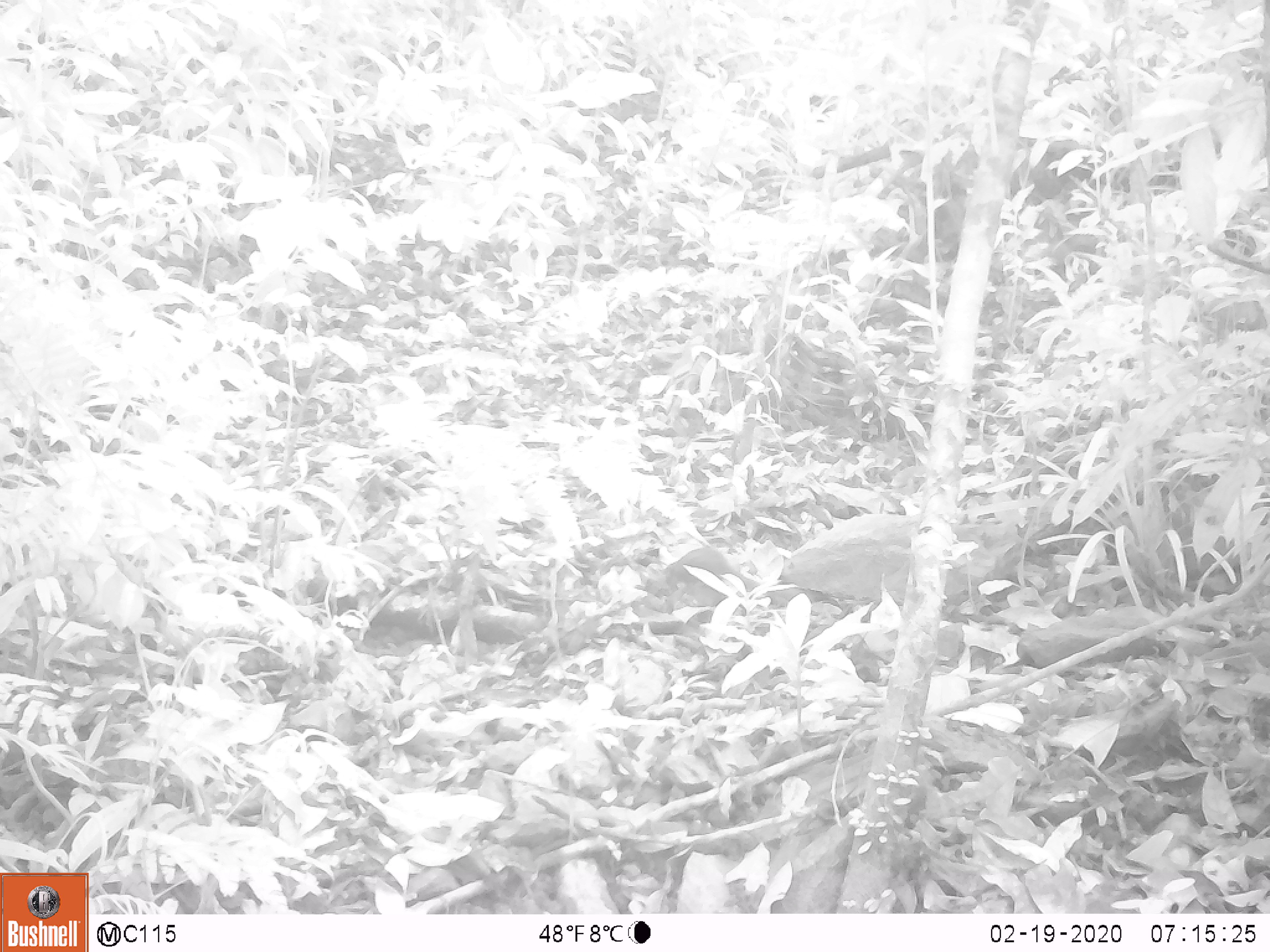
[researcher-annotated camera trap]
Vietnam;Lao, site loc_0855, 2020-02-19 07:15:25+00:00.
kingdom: Animalia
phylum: Chordata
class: Mammalia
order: Rodentia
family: Sciuridae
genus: Dremomys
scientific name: Dremomys rufigenis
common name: red-cheeked squirrel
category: red cheeked squirrel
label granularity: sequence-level